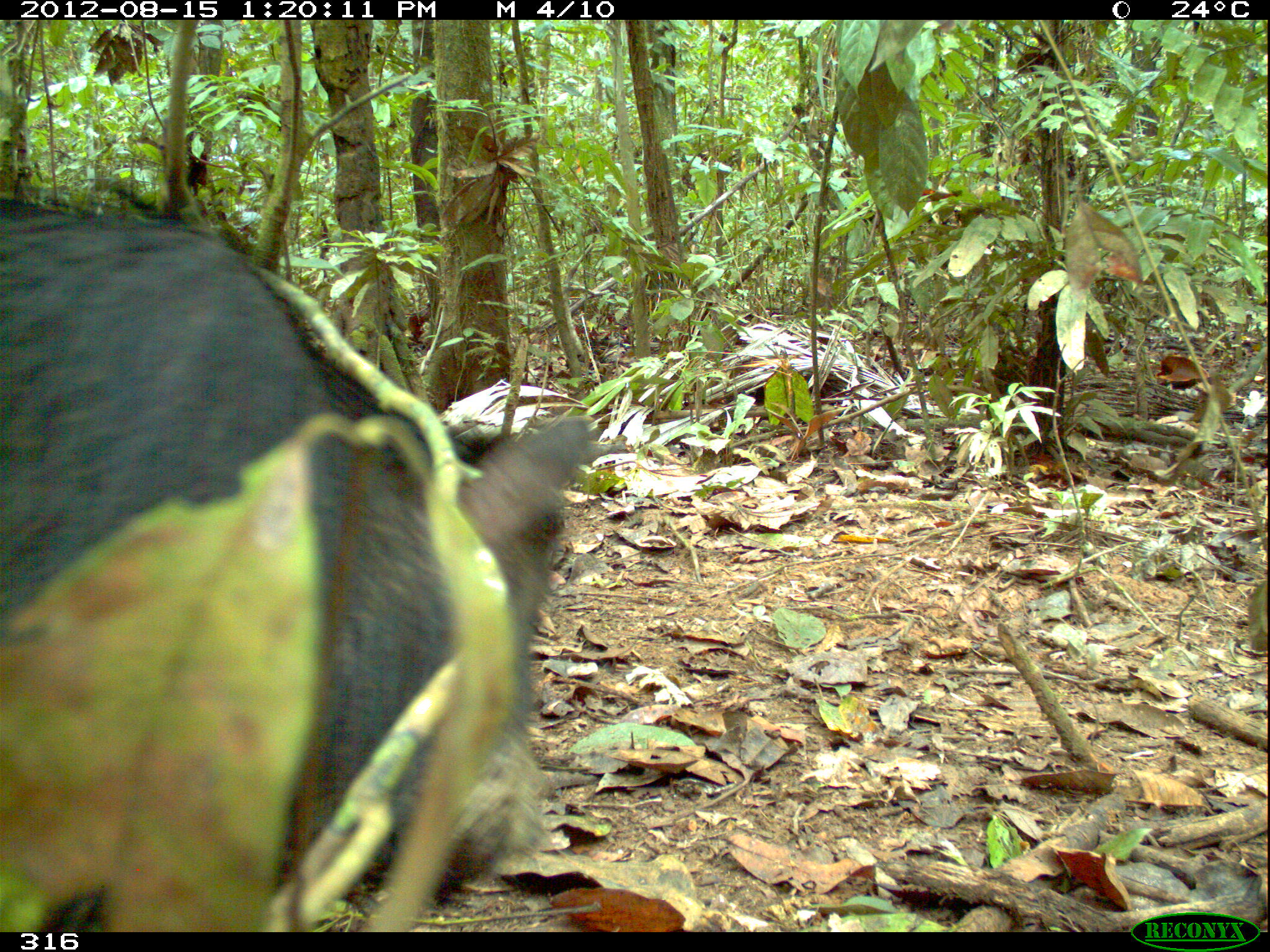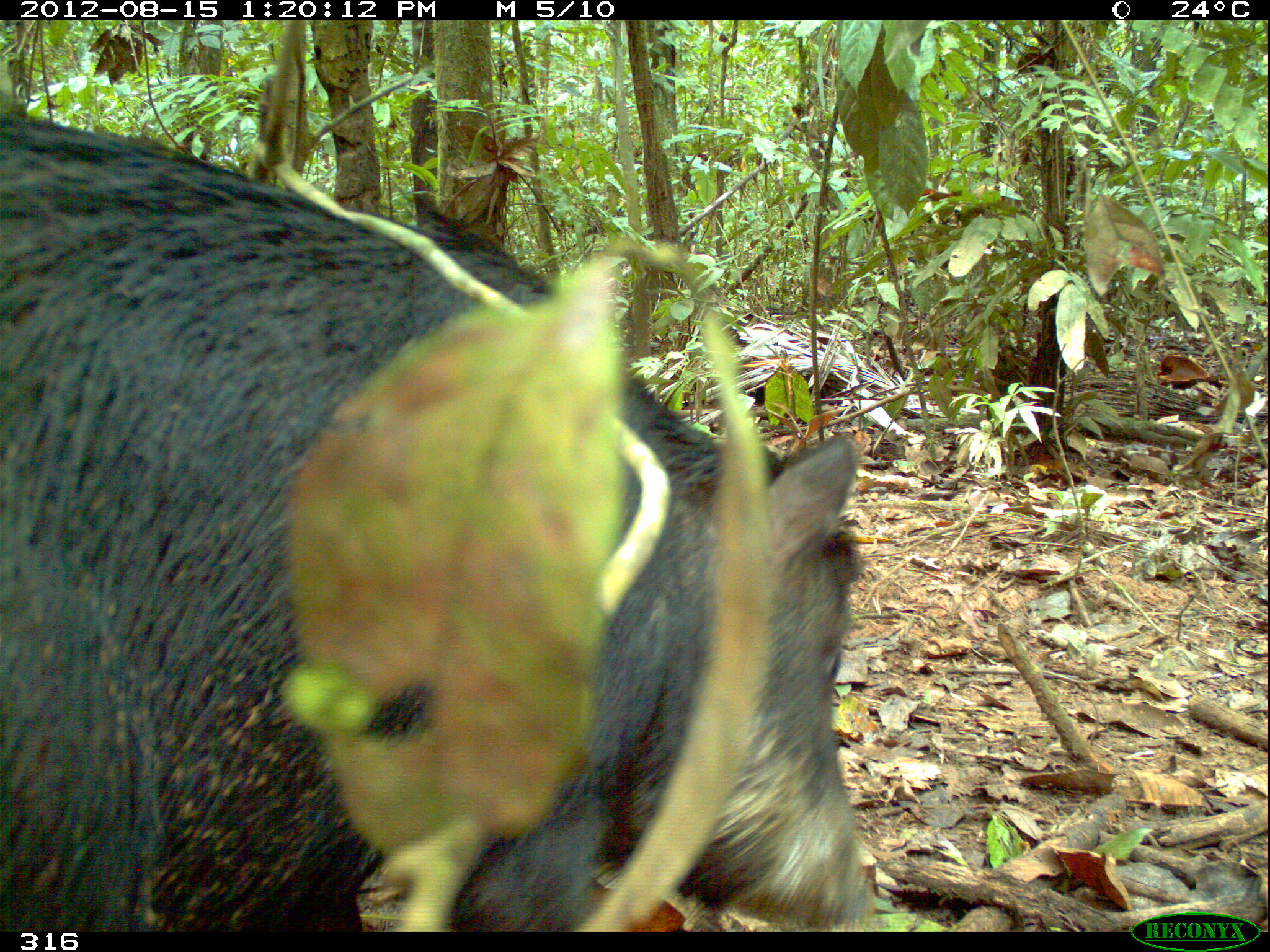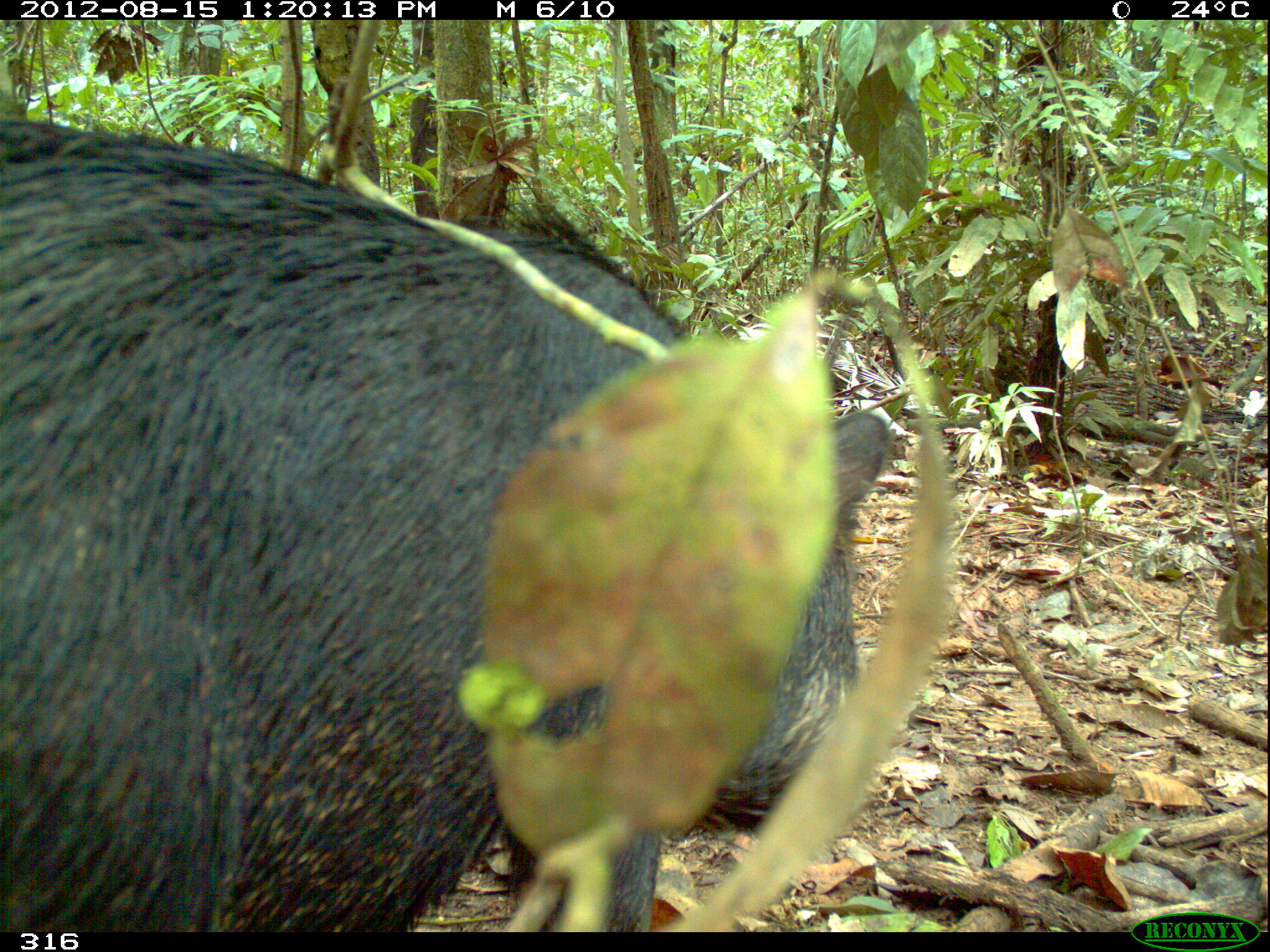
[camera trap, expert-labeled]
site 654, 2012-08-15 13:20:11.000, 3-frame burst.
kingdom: Animalia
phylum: Chordata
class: Mammalia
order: Artiodactyla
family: Tayassuidae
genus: Tayassu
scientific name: Tayassu pecari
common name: white-lipped peccary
Tayassu pecari (white-lipped peccary).